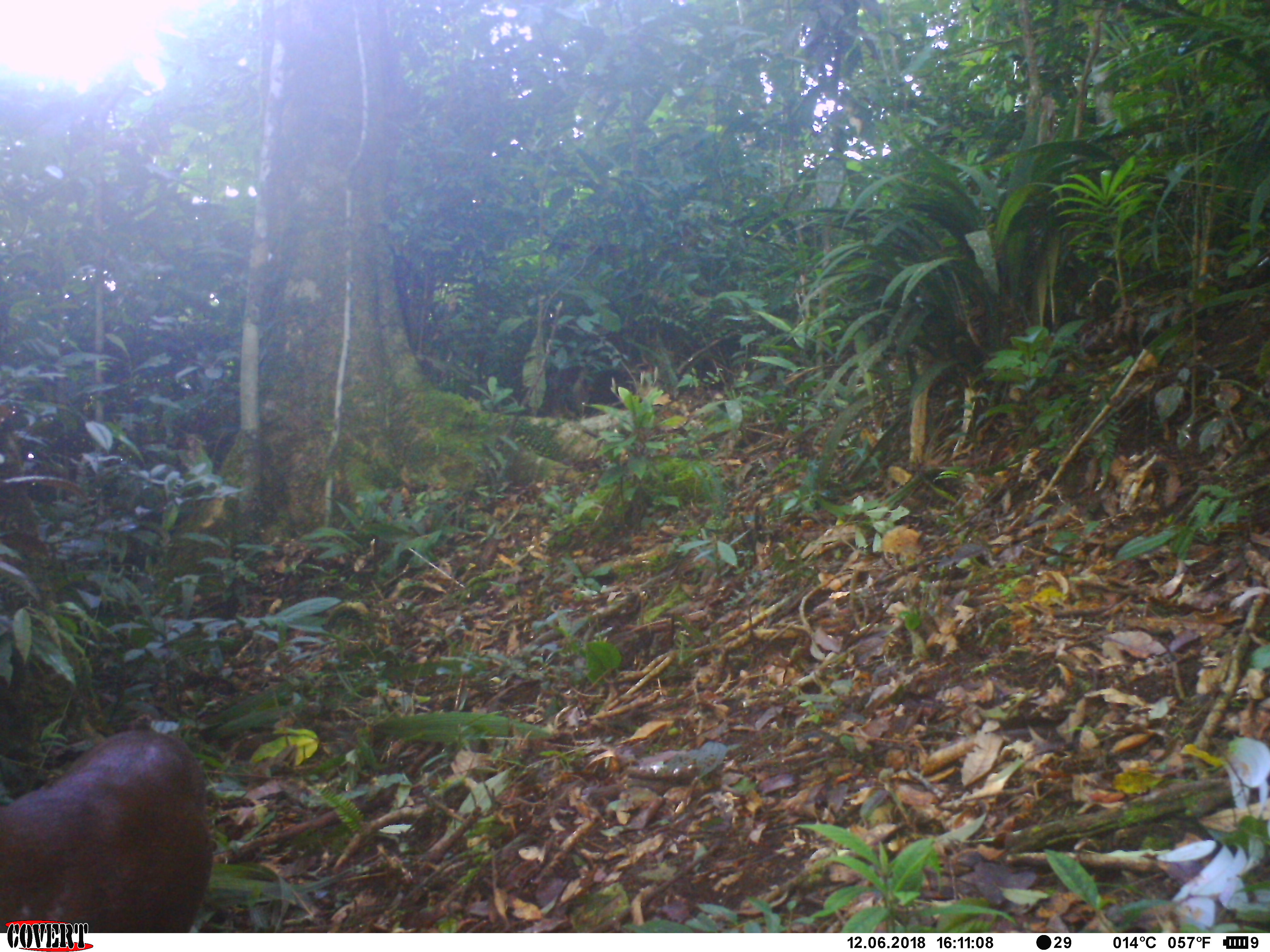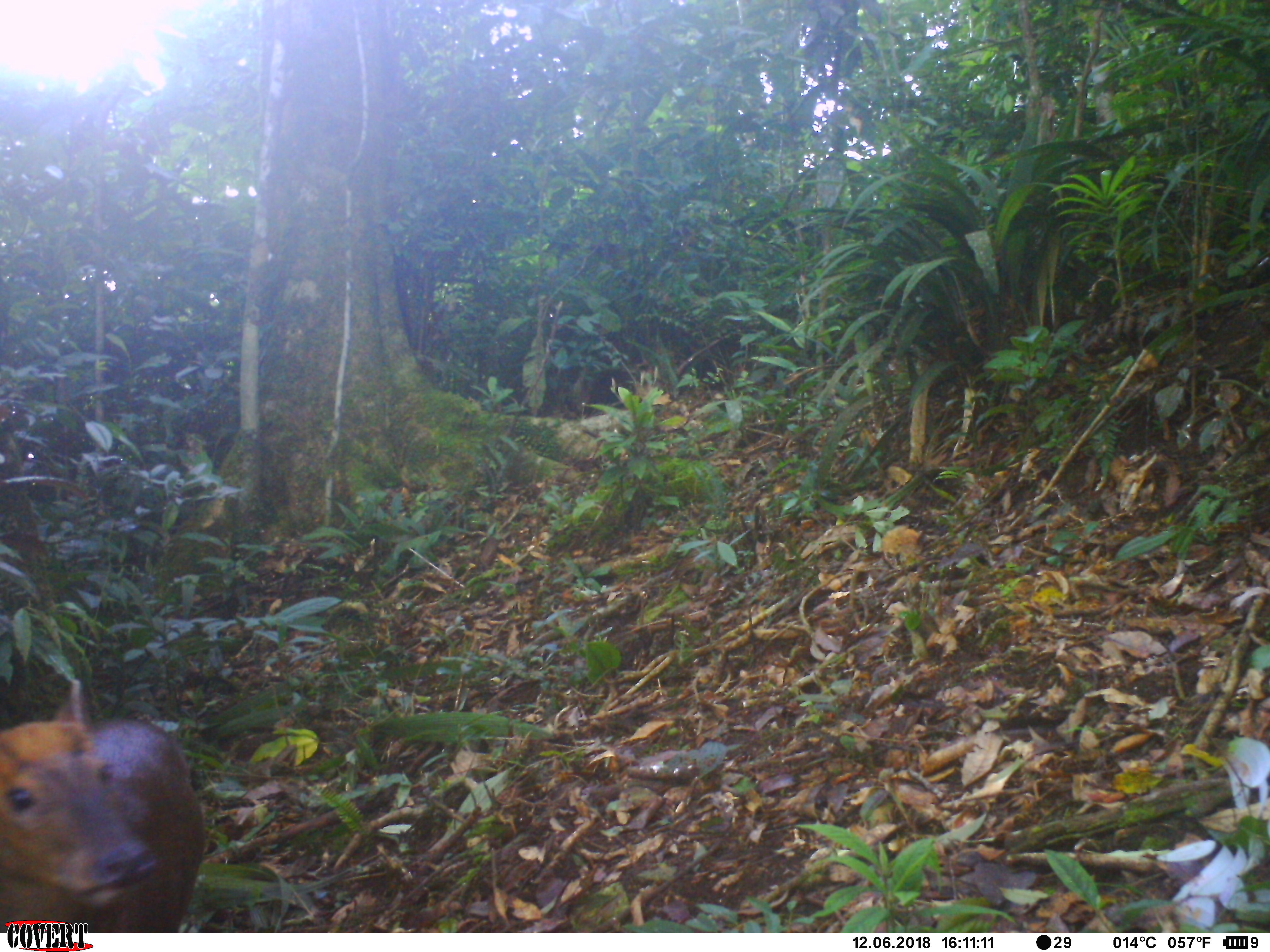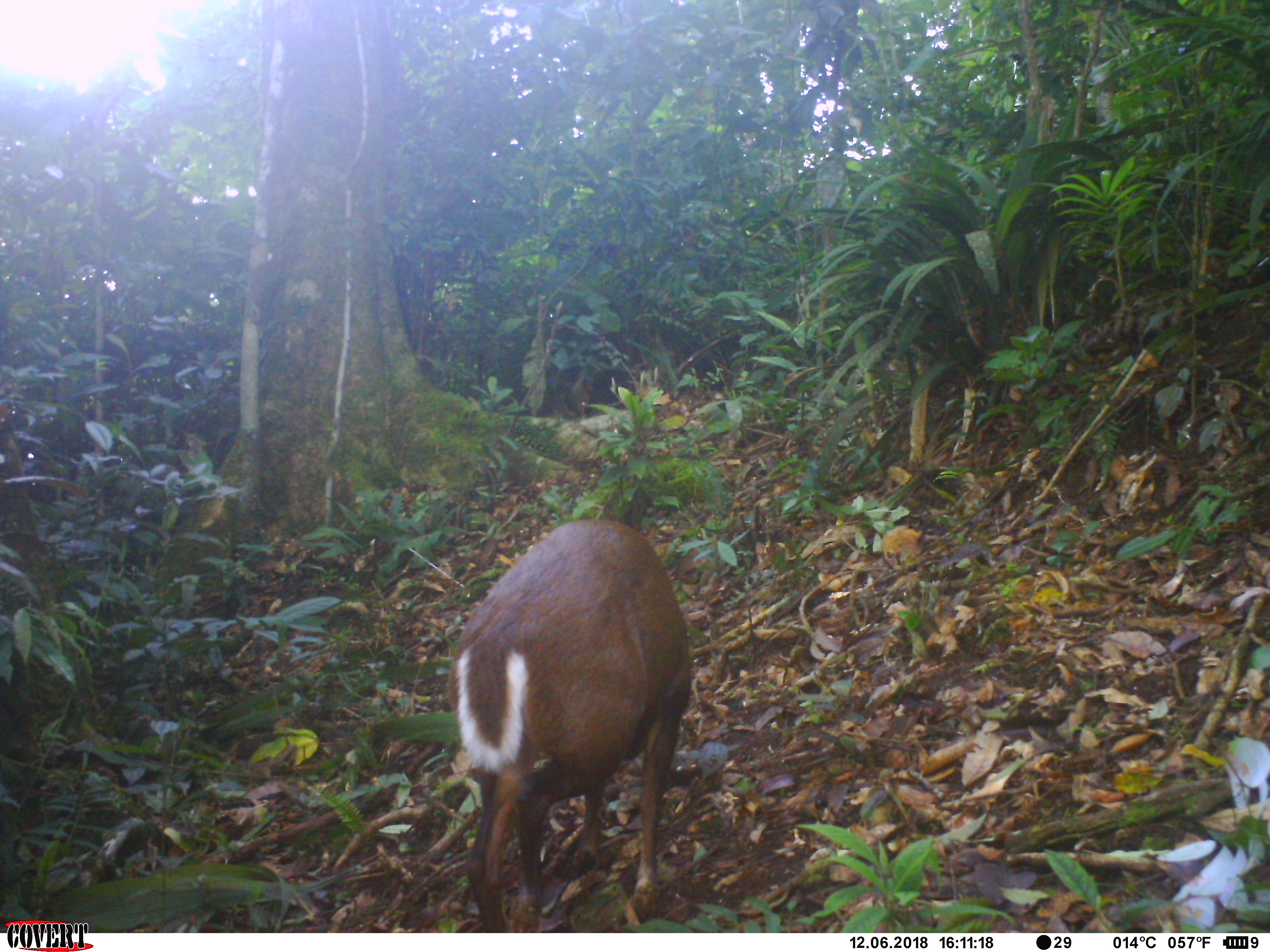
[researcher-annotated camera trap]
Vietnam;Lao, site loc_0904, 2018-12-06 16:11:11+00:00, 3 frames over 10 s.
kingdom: Animalia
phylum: Chordata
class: Mammalia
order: Artiodactyla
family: Cervidae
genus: Muntiacus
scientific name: Muntiacus rooseveltorum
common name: roosevelt's muntjac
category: roosevelts muntjac group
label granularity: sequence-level